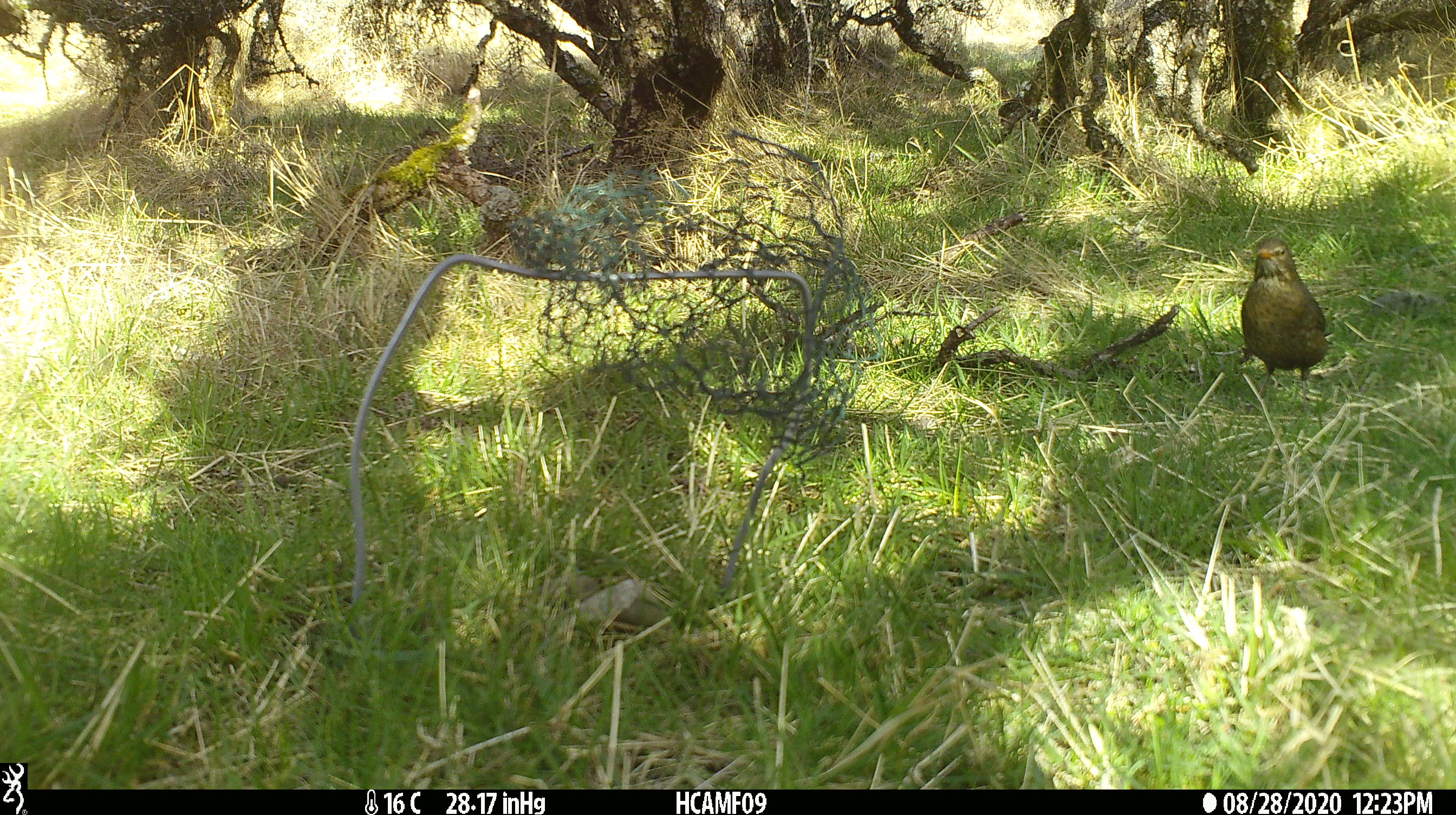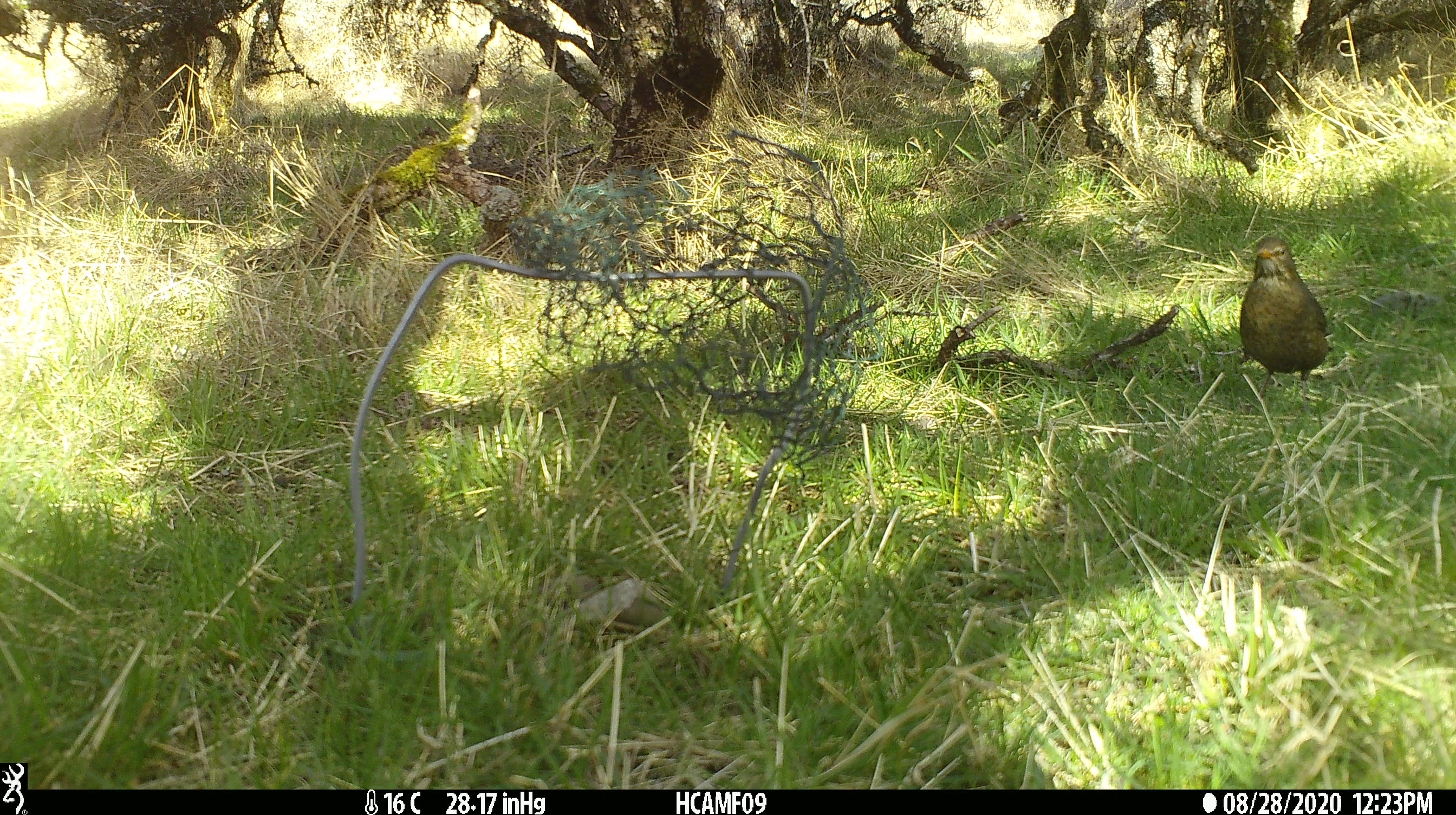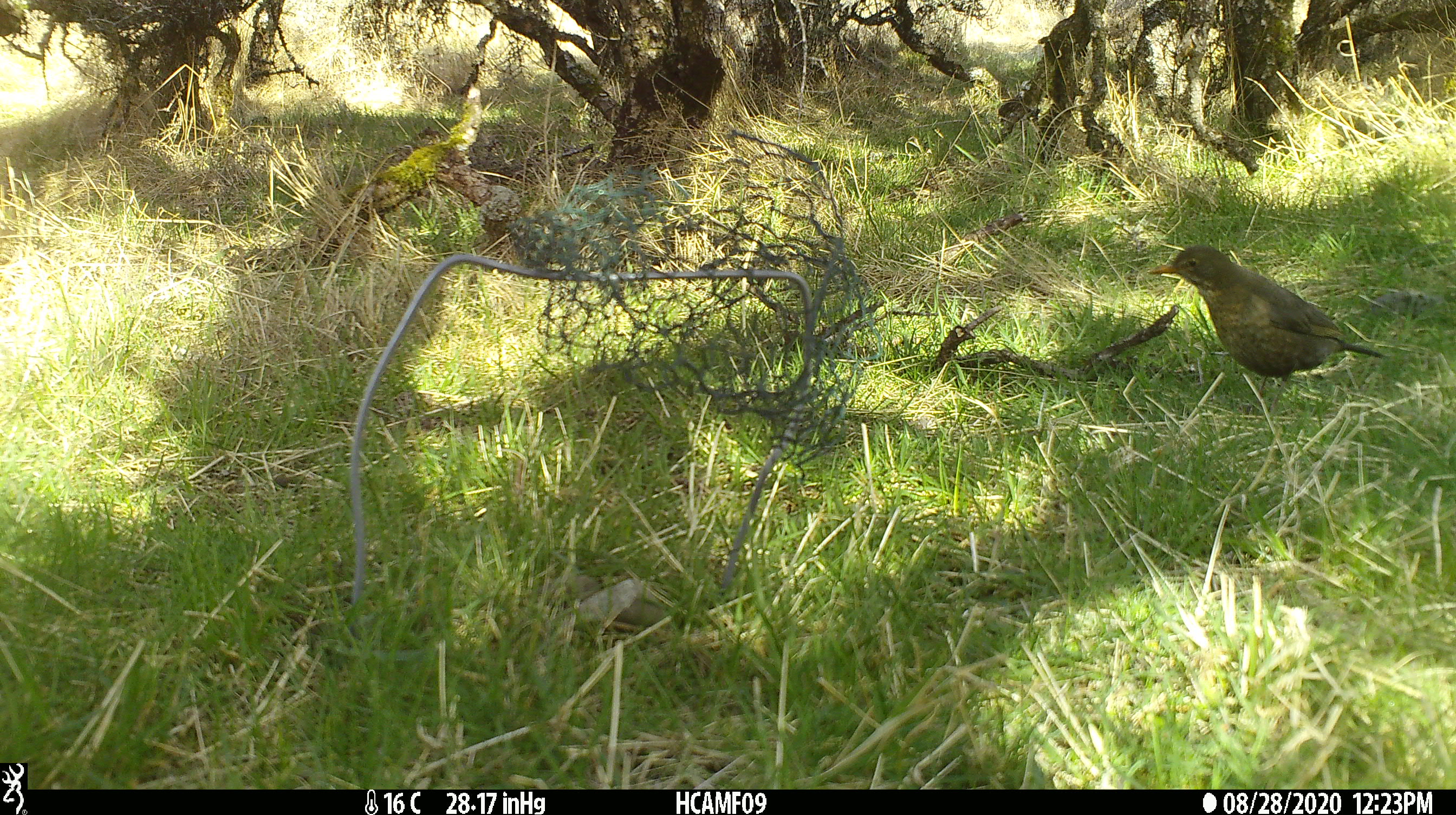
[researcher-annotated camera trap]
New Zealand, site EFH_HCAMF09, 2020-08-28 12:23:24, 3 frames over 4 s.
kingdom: Animalia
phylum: Chordata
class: Aves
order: Passeriformes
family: Turdidae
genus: Turdus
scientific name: Turdus merula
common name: eurasian blackbird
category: blackbird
Blackbird (eurasian blackbird) (Turdus merula).